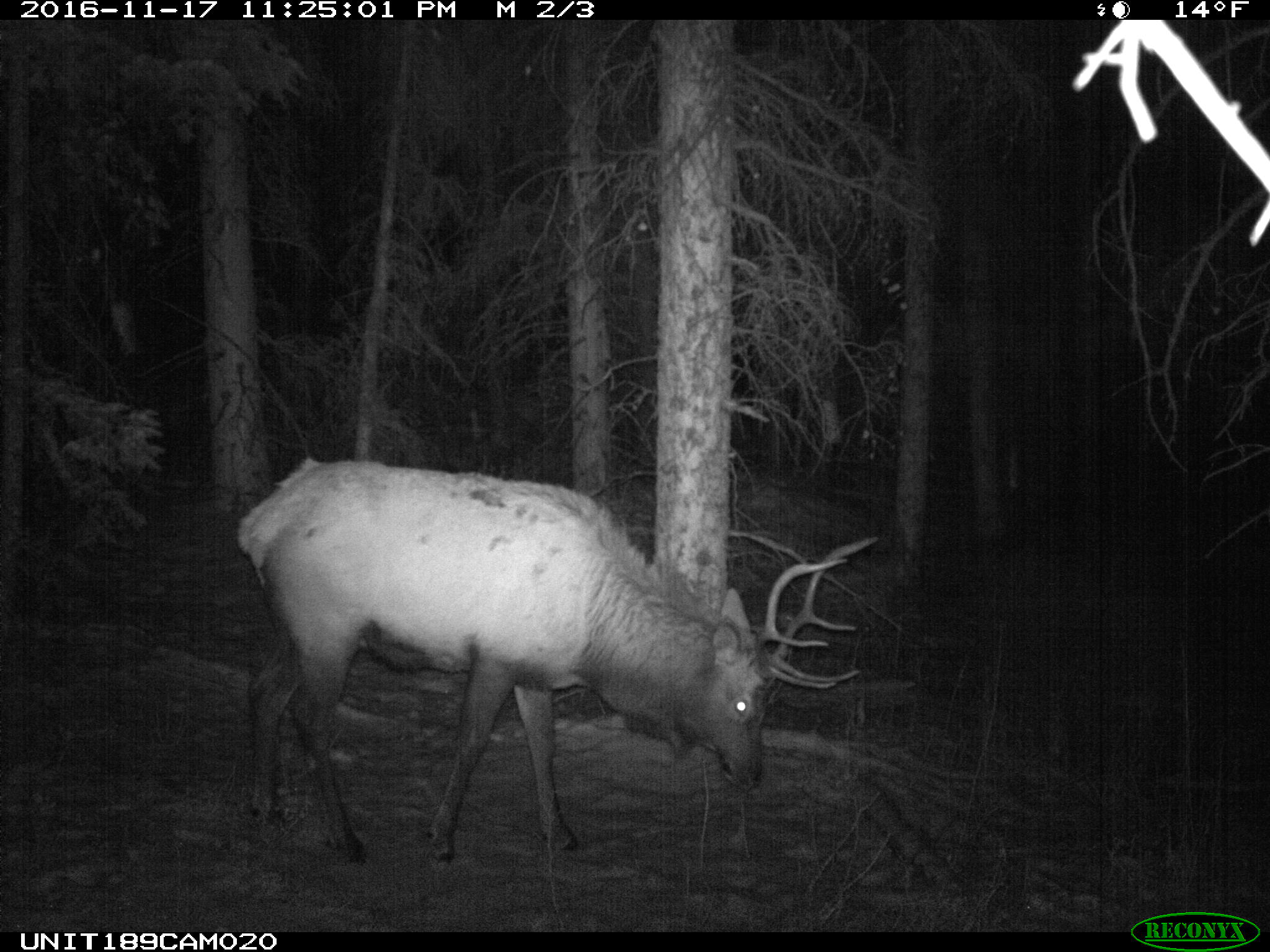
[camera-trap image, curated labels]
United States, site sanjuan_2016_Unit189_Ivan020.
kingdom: Animalia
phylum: Chordata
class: Mammalia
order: Artiodactyla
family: Cervidae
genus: Cervus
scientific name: Cervus elaphus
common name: red deer